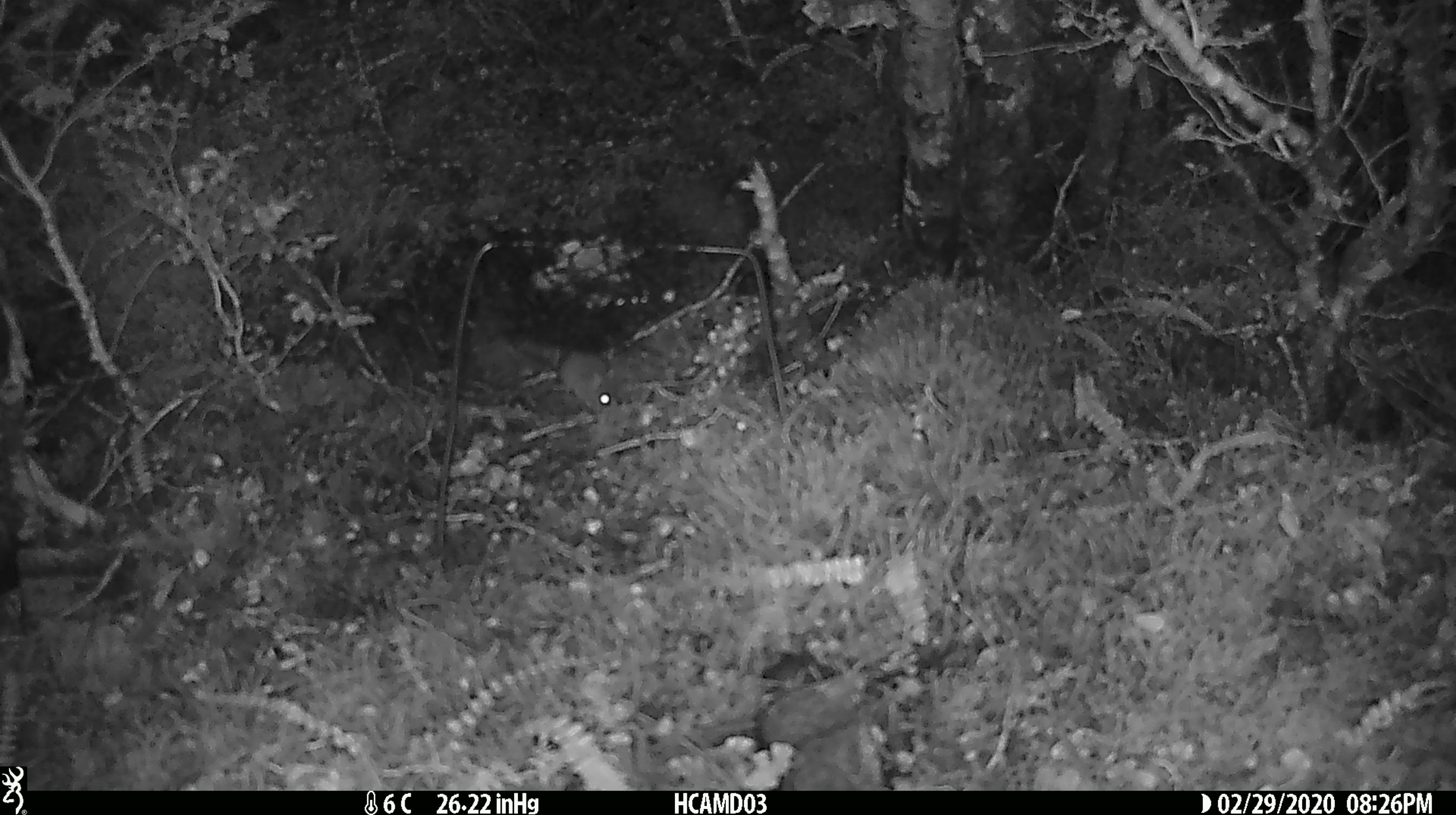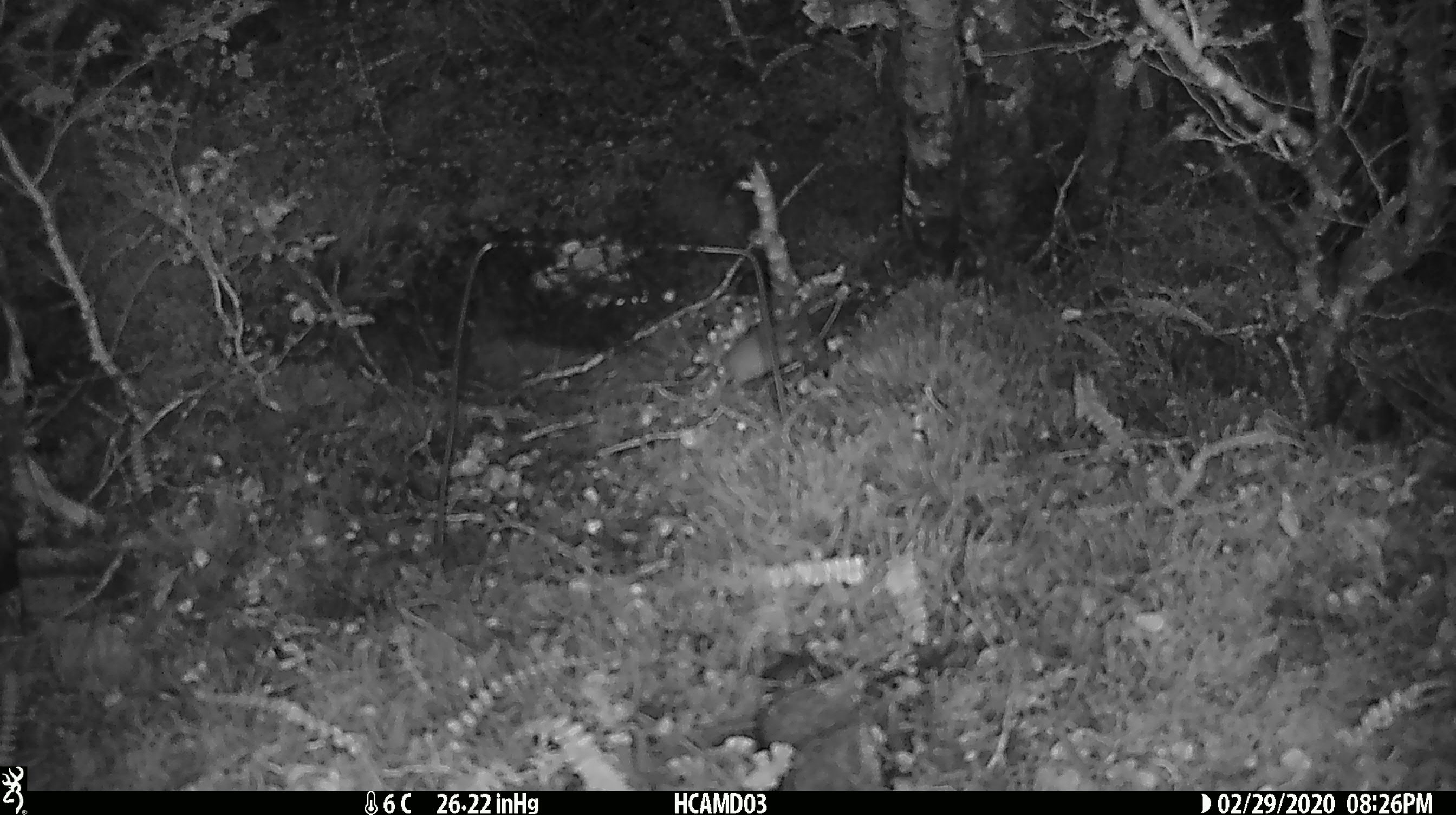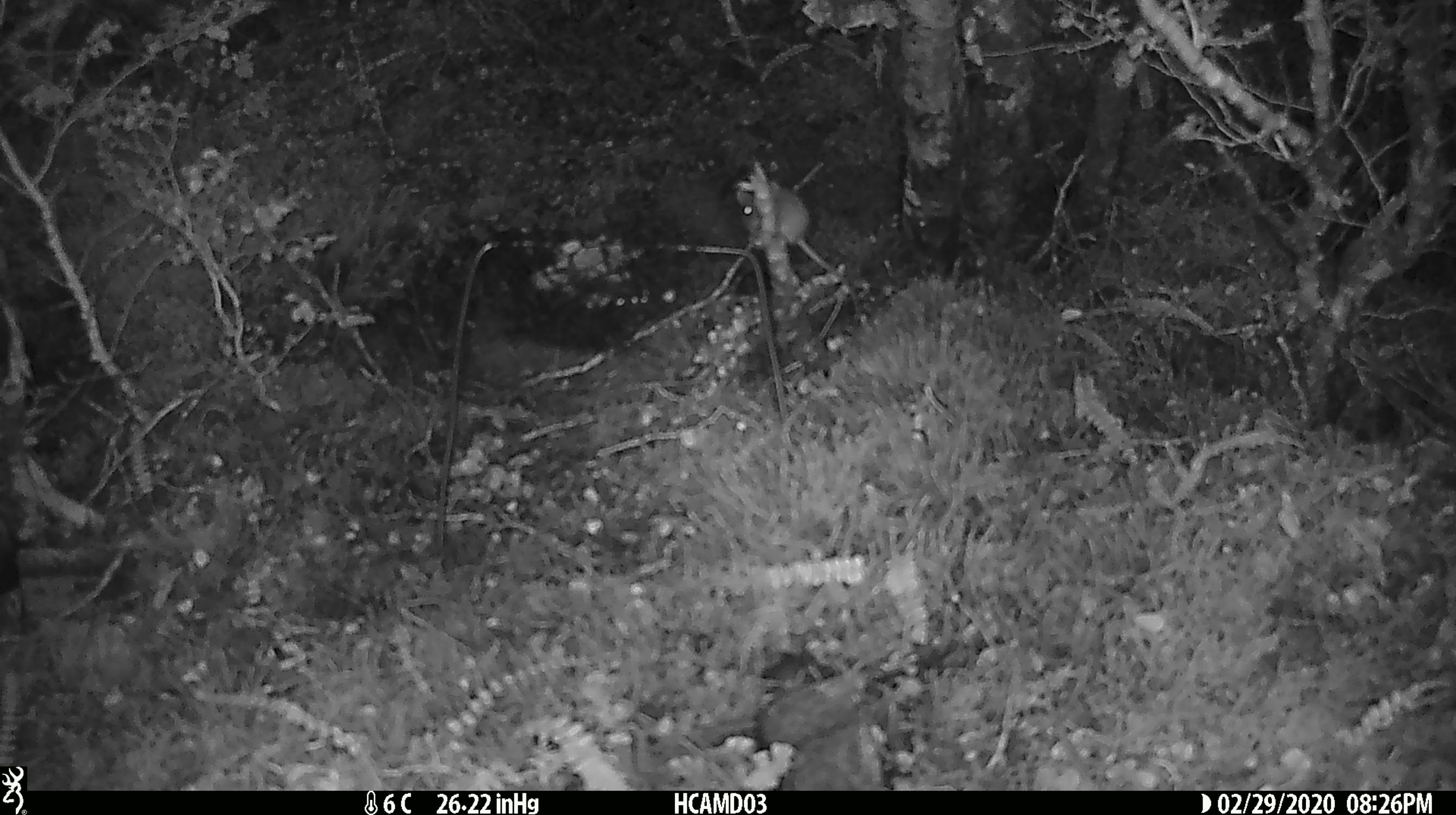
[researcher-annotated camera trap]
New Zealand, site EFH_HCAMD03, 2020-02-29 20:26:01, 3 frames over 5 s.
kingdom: Animalia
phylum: Chordata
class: Mammalia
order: Rodentia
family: Muridae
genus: Mus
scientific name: Mus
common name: mouse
Mouse (Mus).